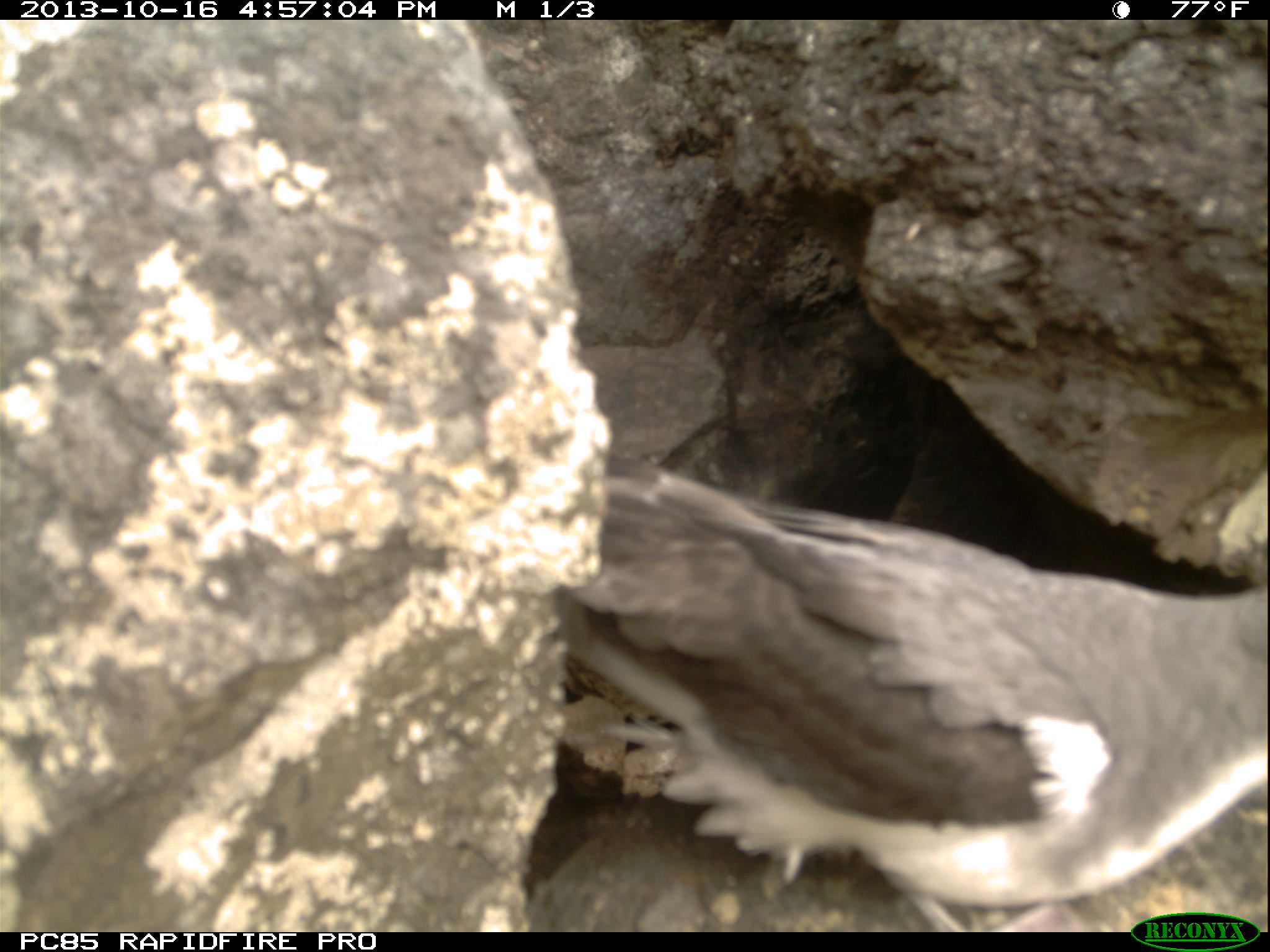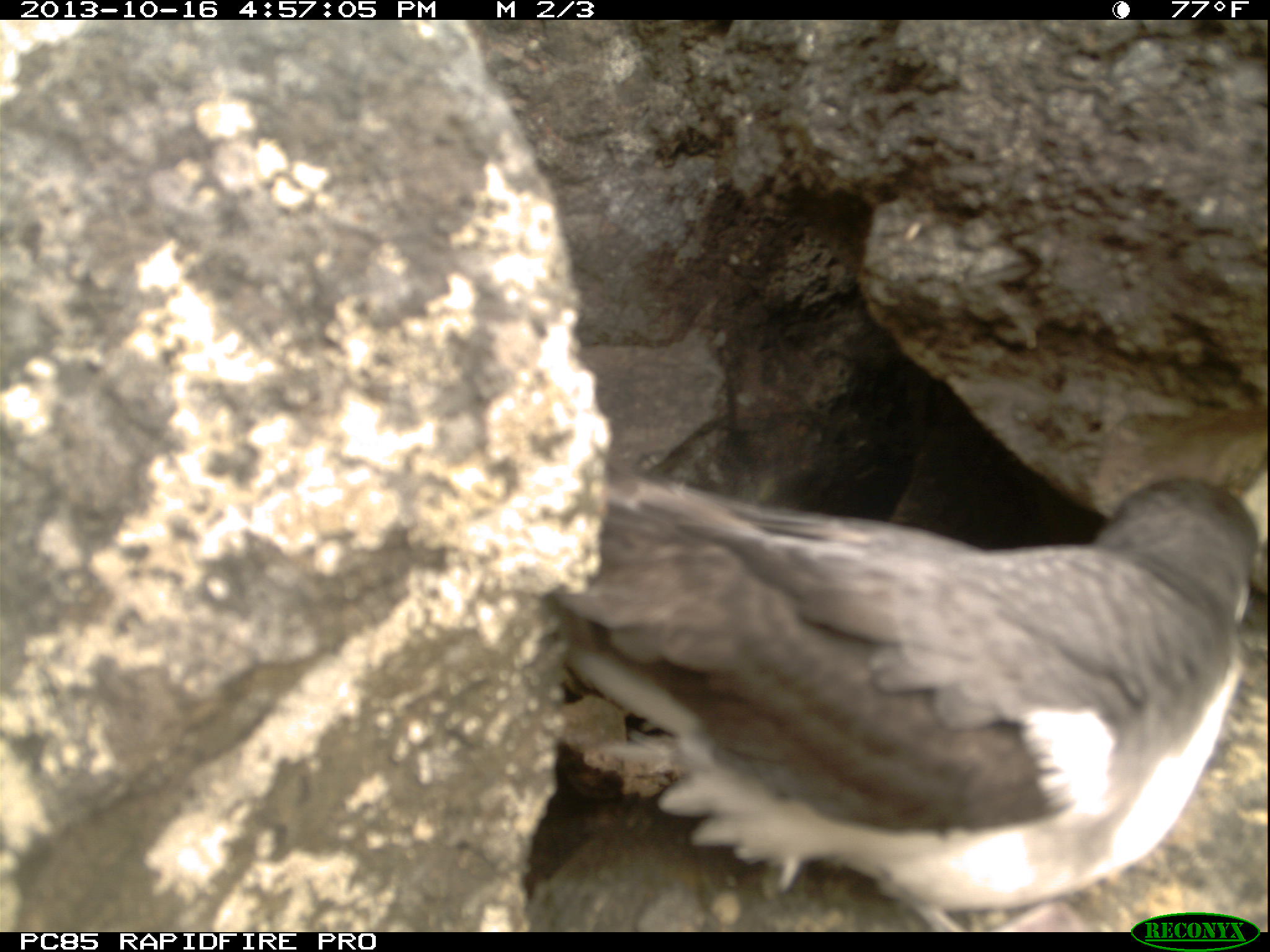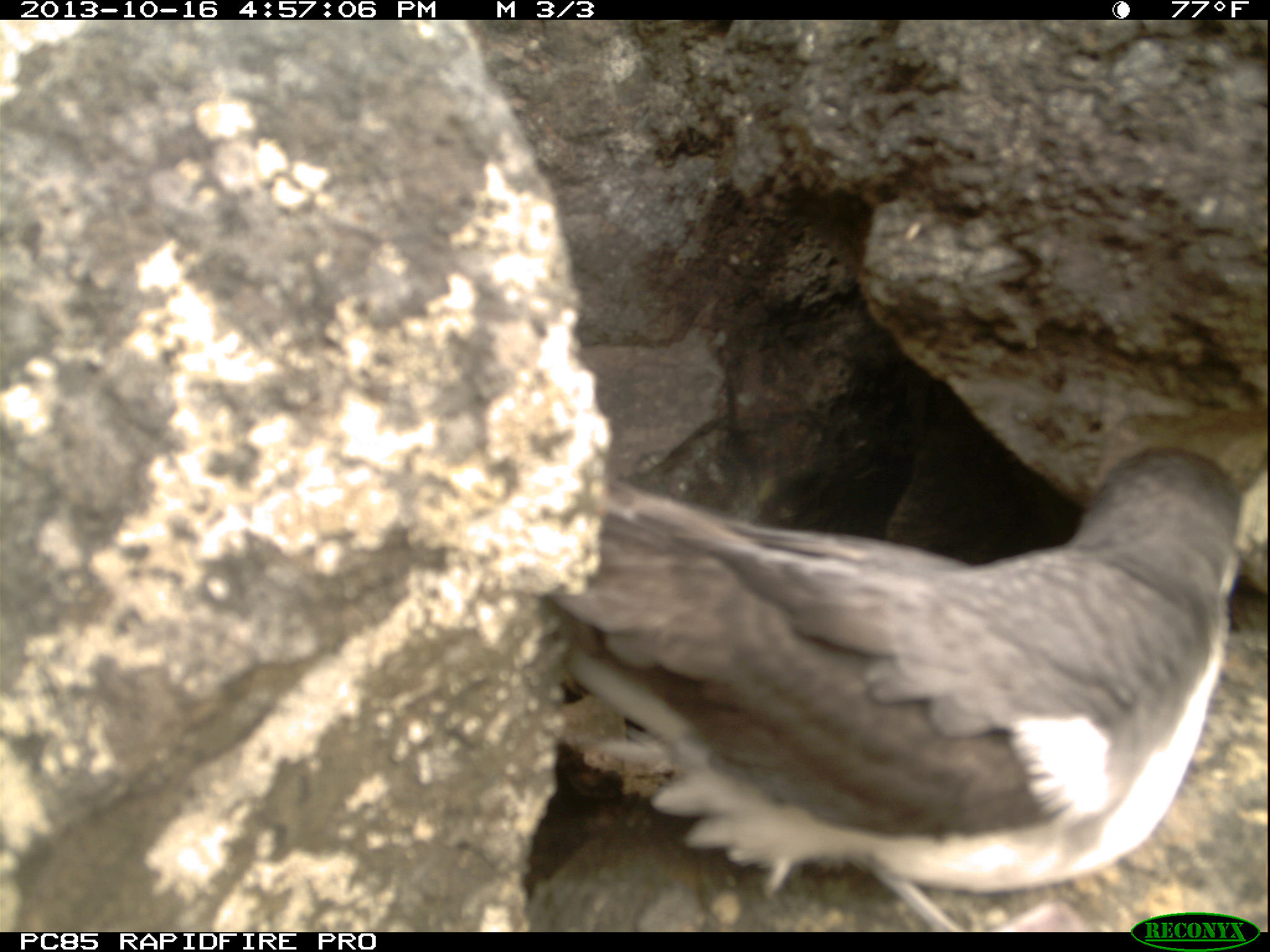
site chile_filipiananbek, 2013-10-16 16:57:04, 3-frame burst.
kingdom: Animalia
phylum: Chordata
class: Aves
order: Procellariiformes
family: Procellariidae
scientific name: Procellariidae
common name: petrel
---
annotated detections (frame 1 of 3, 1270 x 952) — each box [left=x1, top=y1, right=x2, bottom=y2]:
petrel: [left=524, top=387, right=1263, bottom=929]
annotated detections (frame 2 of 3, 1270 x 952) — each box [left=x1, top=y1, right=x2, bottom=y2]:
petrel: [left=514, top=414, right=1263, bottom=927]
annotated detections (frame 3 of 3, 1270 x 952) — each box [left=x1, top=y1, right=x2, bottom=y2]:
petrel: [left=503, top=367, right=1263, bottom=915]